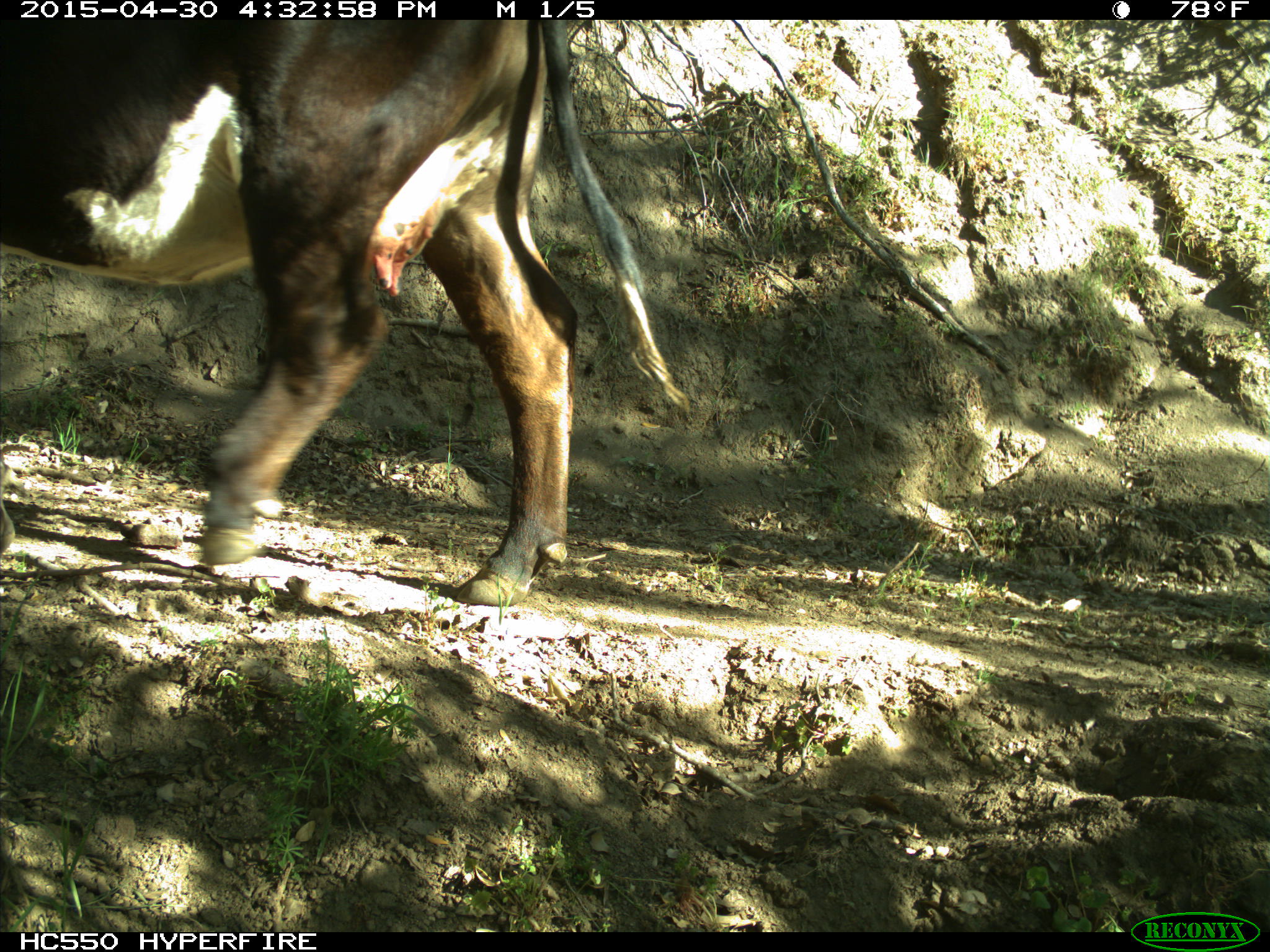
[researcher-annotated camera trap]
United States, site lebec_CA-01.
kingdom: Animalia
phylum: Chordata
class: Mammalia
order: Artiodactyla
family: Bovidae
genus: Bos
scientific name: Bos taurus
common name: domestic cow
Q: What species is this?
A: Bos taurus (domestic cow).